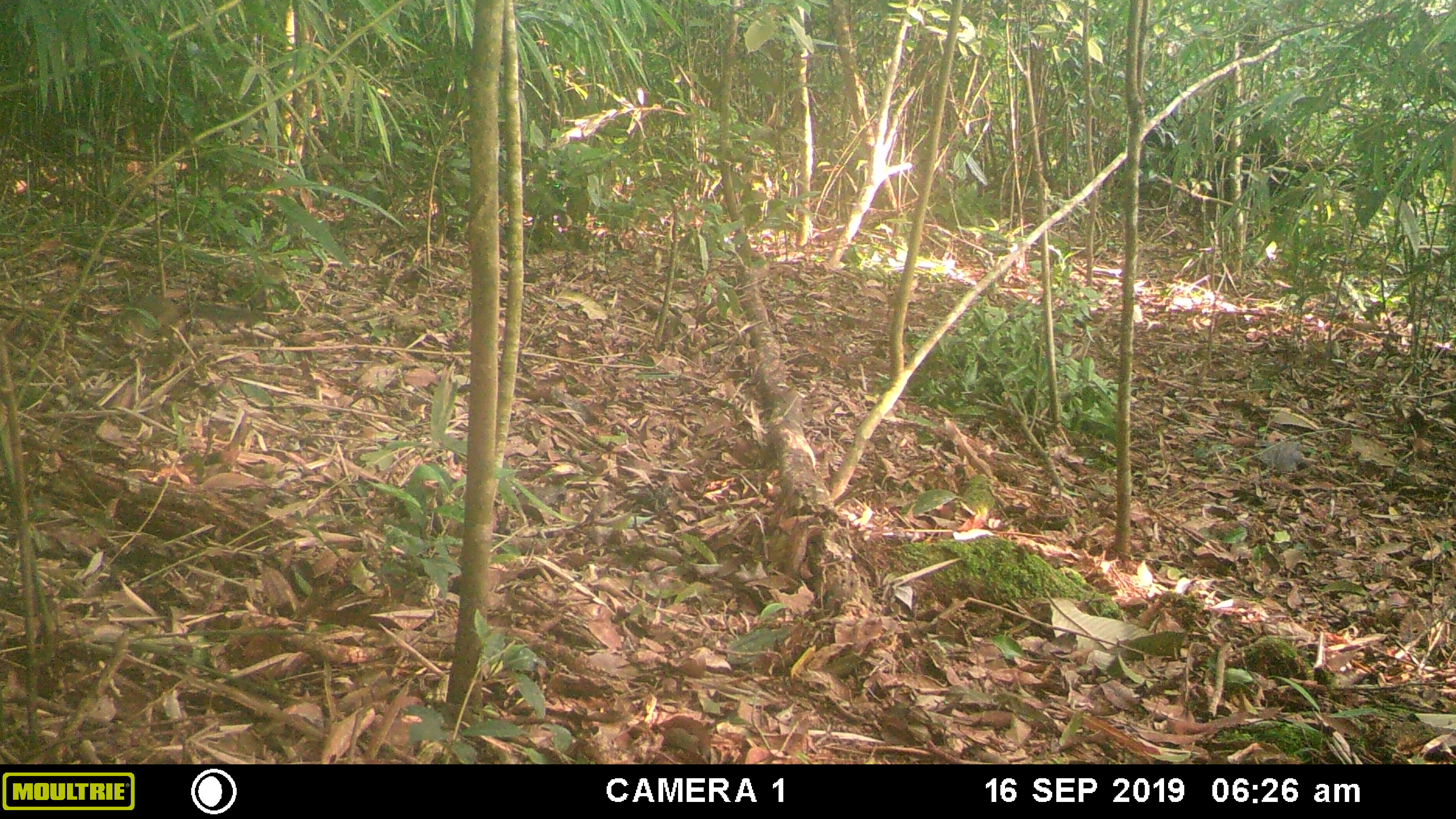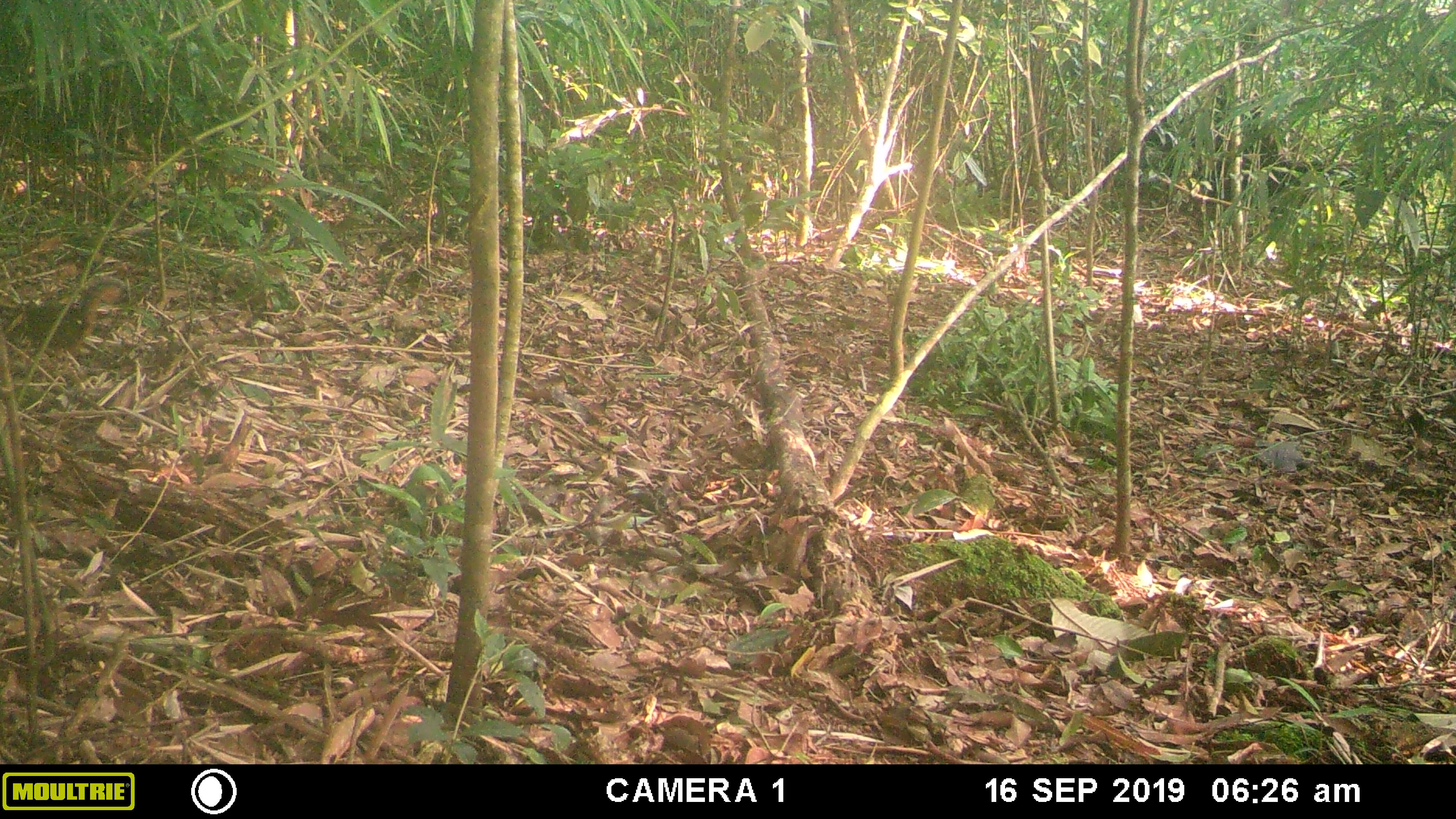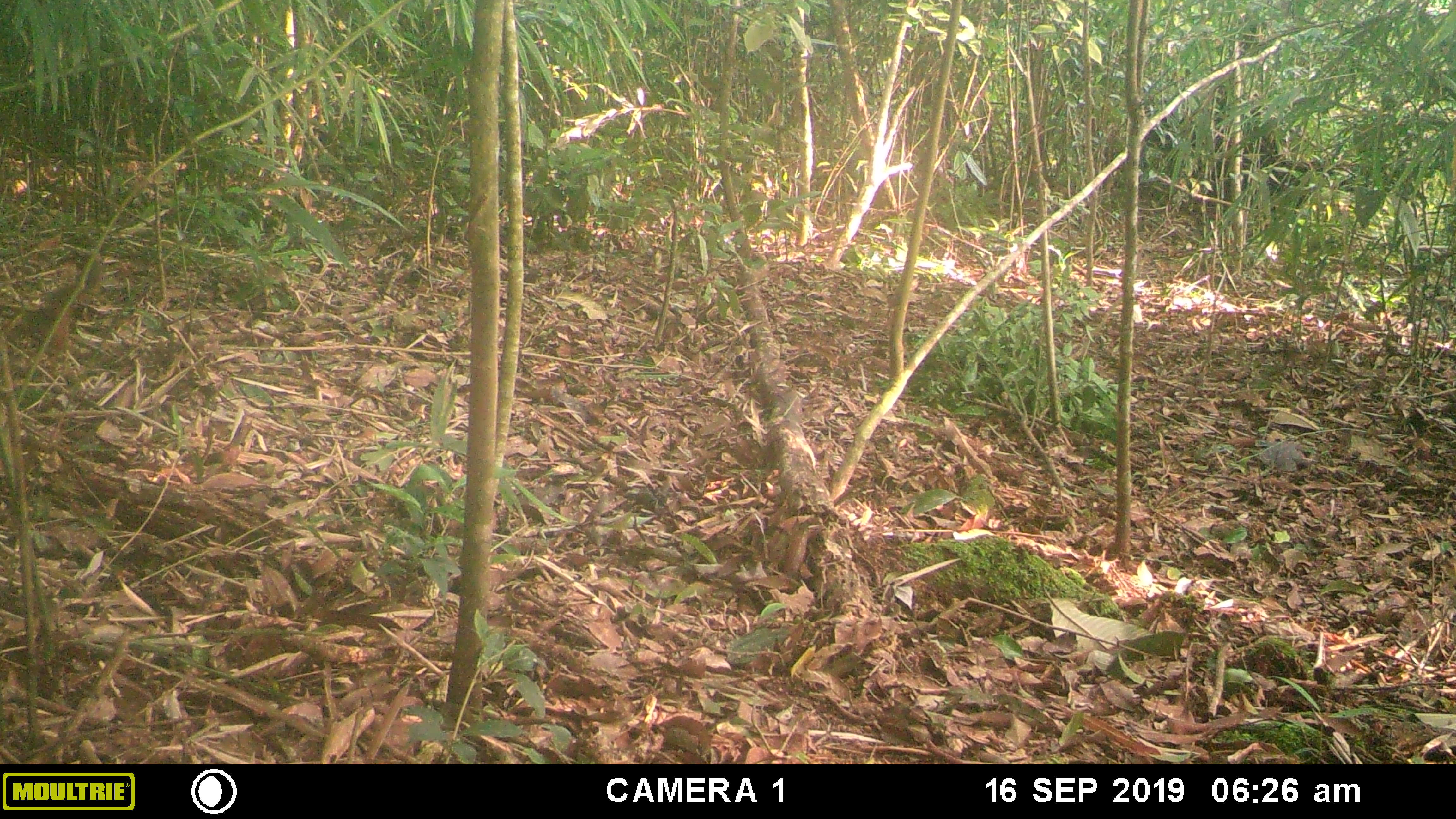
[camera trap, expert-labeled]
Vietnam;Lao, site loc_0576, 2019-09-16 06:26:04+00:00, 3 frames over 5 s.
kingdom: Animalia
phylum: Chordata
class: Mammalia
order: Rodentia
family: Sciuridae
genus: Dremomys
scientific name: Dremomys rufigenis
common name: red-cheeked squirrel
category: red cheeked squirrel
Red cheeked squirrel (red-cheeked squirrel) (Dremomys rufigenis). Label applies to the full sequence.